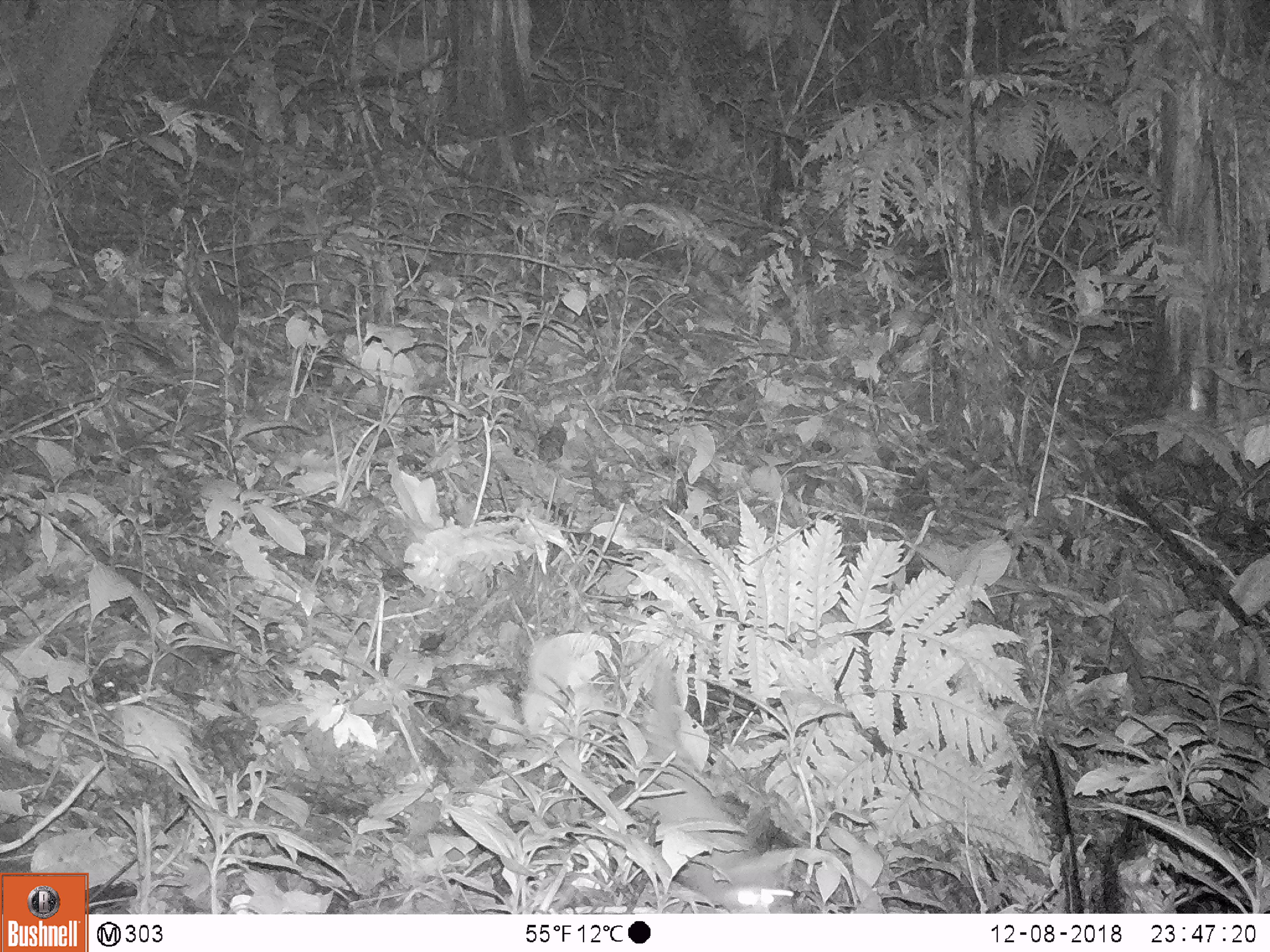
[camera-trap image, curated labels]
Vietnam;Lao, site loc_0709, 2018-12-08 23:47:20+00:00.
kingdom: Animalia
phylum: Chordata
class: Mammalia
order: Rodentia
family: Muridae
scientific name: Muridae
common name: old-world mice and rats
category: unidentified murid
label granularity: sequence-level